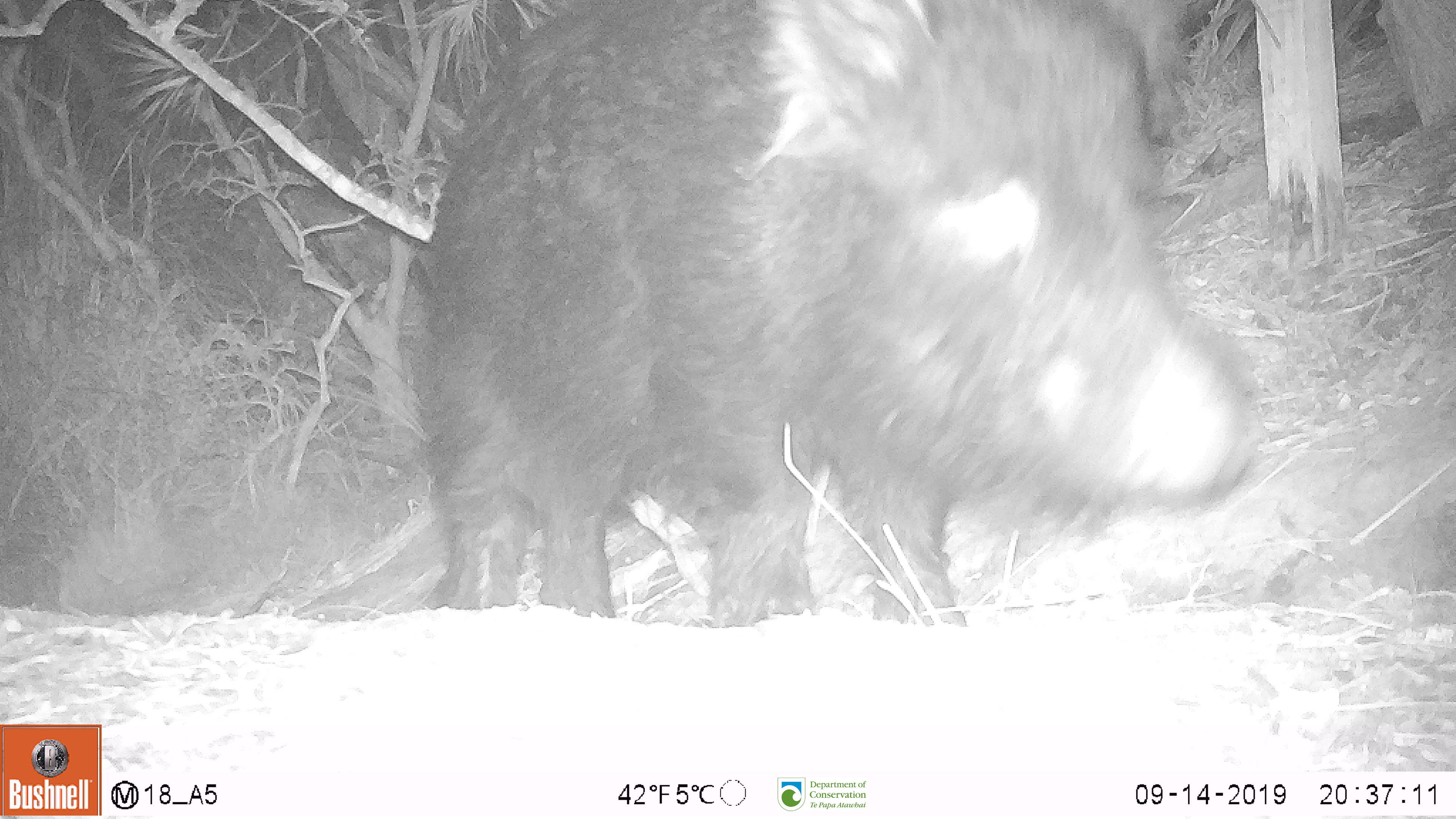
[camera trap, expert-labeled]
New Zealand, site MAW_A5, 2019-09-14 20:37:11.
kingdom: Animalia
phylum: Chordata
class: Mammalia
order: Artiodactyla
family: Suidae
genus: Sus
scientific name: Sus scrofa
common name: pig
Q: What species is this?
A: Pig (Sus scrofa).